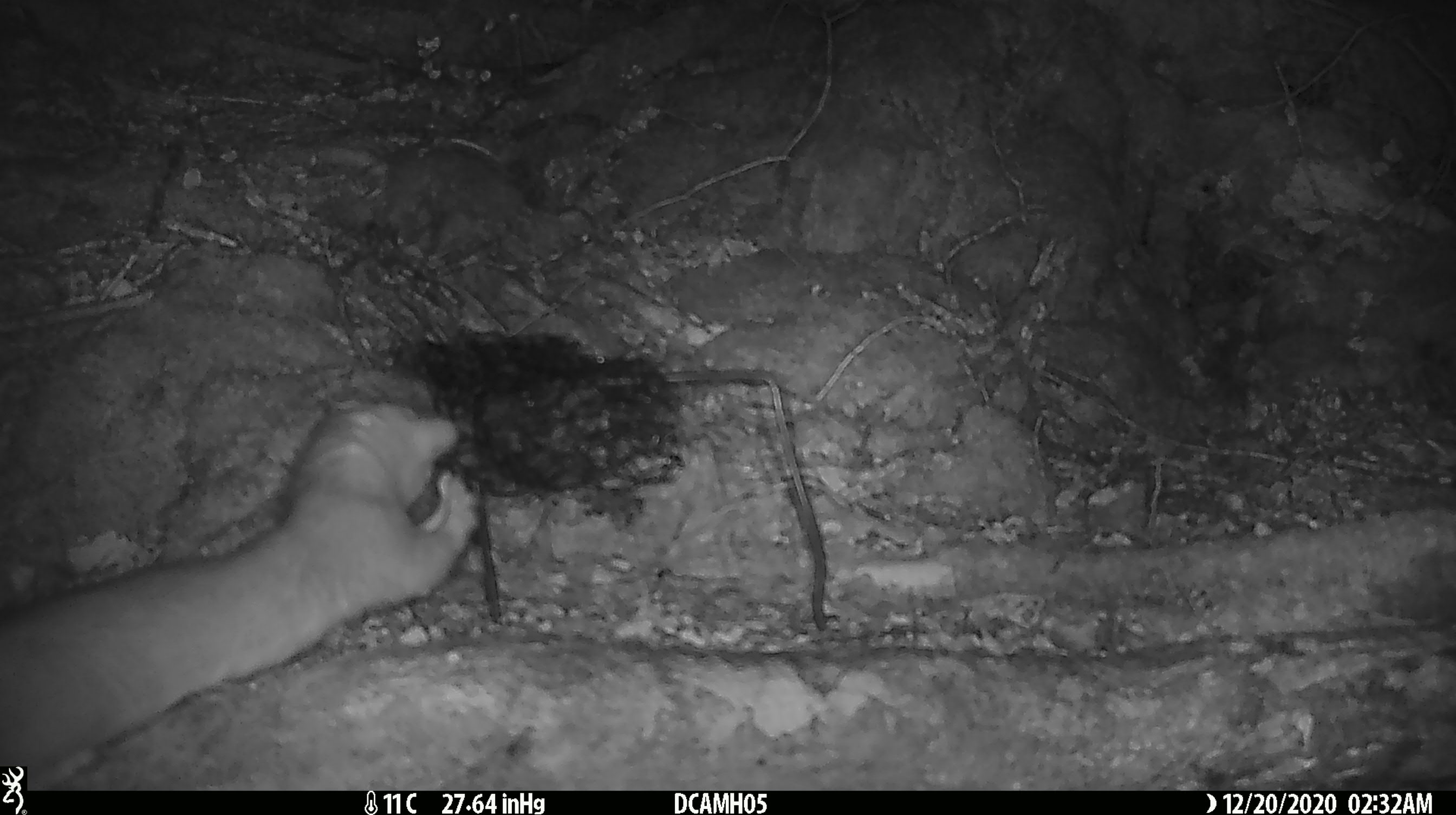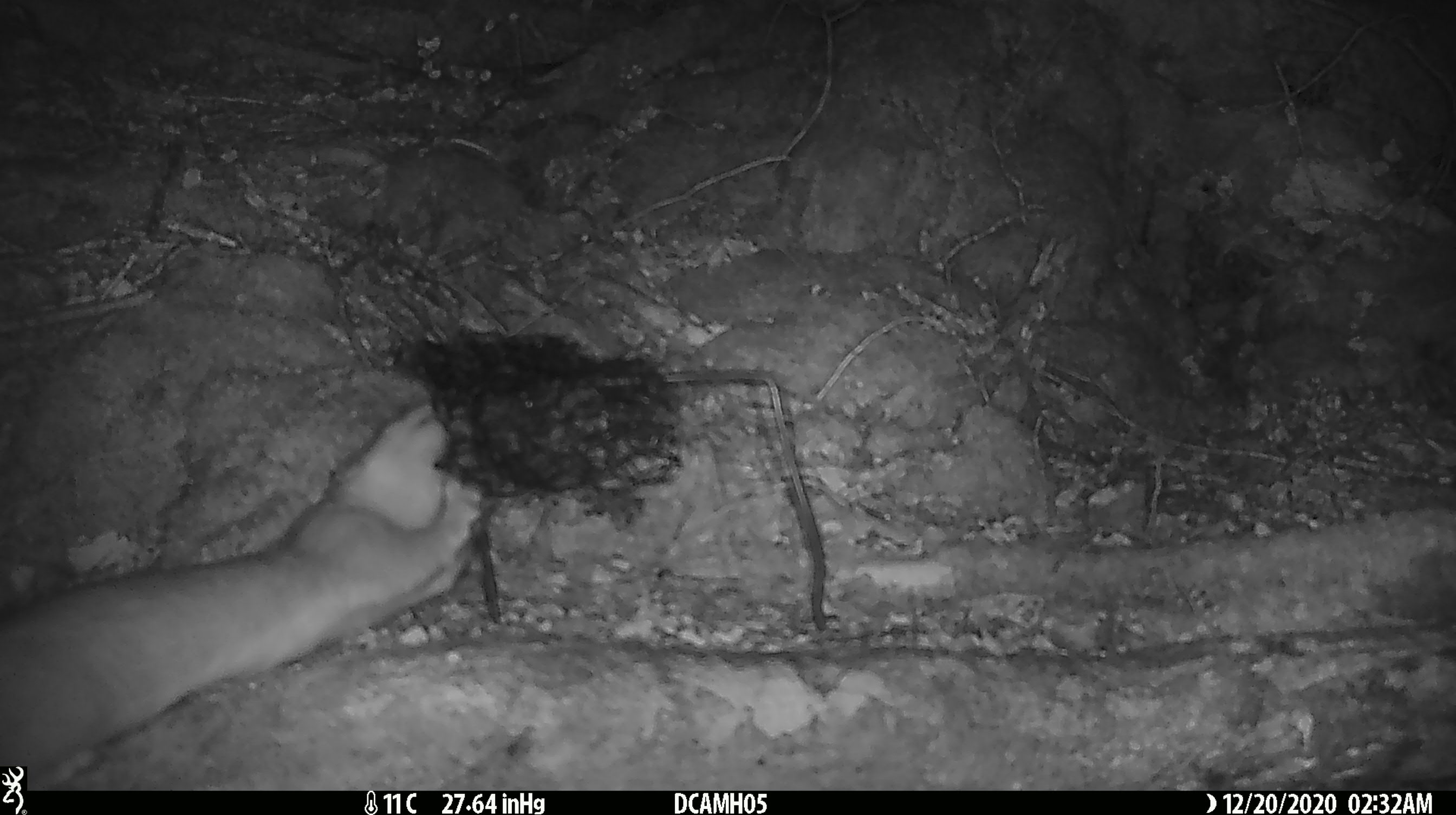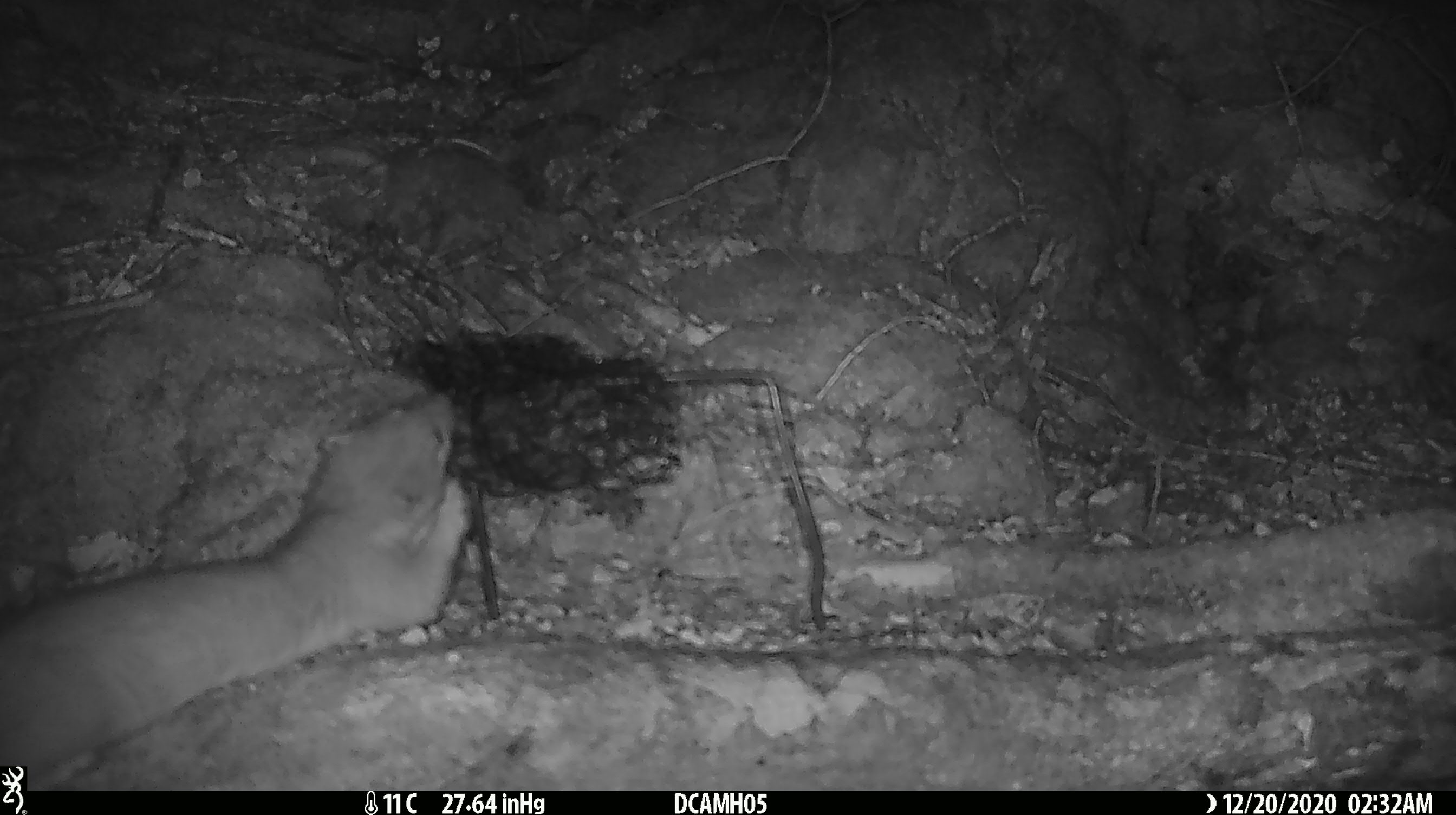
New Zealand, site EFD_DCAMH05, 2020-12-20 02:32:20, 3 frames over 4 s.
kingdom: Animalia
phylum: Chordata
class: Mammalia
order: Carnivora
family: Mustelidae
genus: Mustela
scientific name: Mustela erminea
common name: stoat